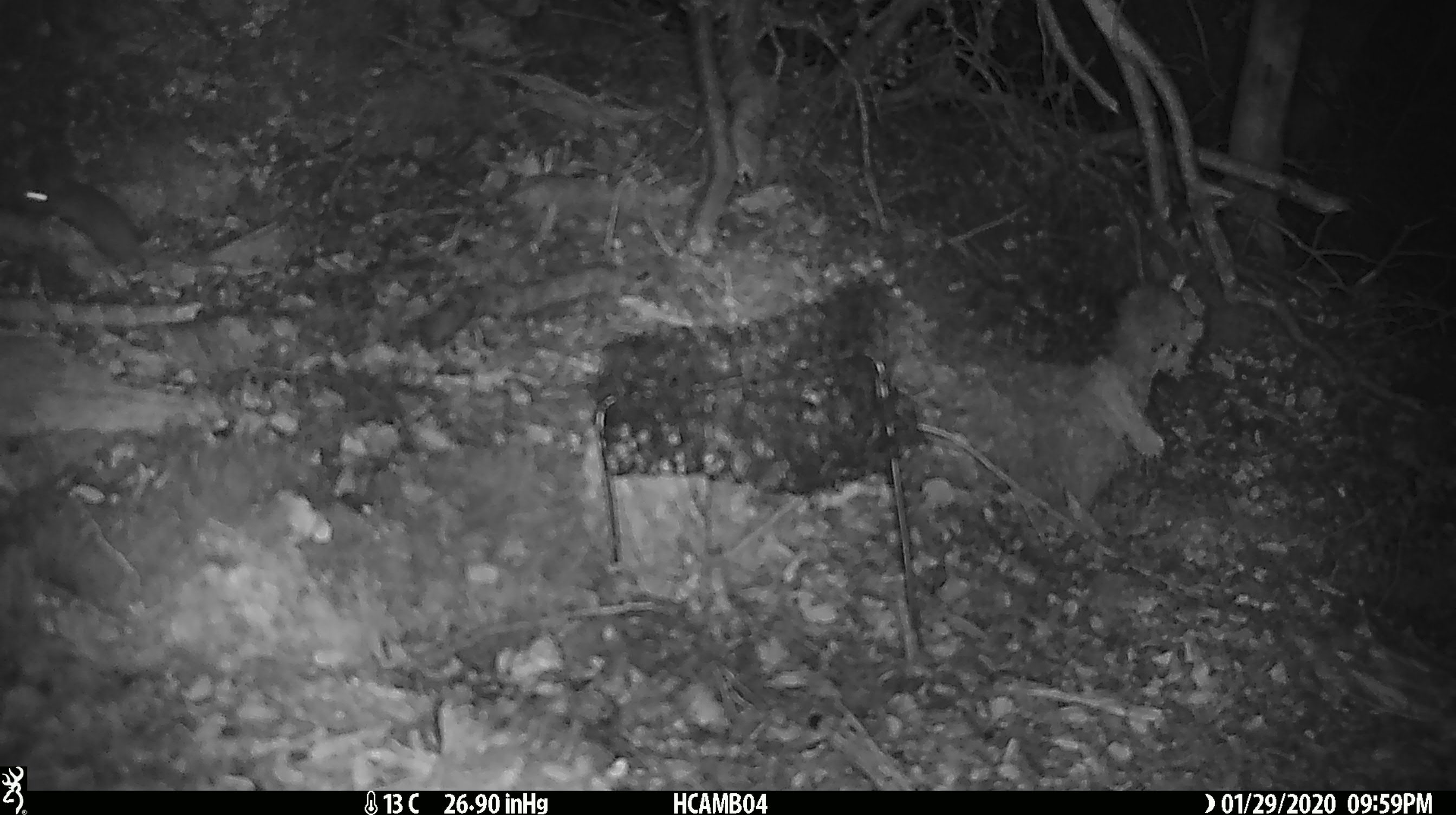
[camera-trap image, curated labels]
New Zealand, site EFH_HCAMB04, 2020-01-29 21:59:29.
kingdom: Animalia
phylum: Chordata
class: Mammalia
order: Rodentia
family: Muridae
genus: Mus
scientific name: Mus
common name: mouse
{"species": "mouse (Mus)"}